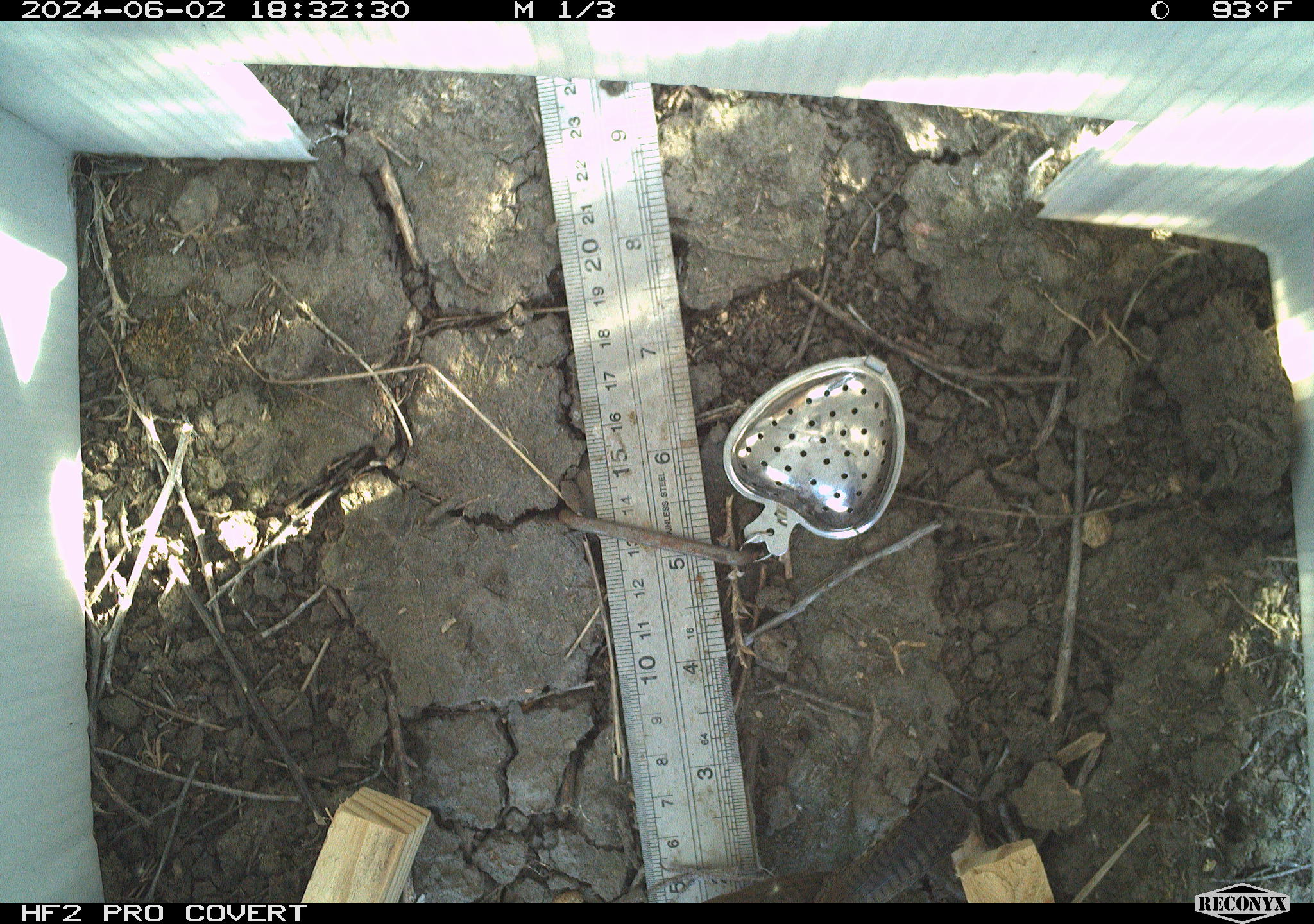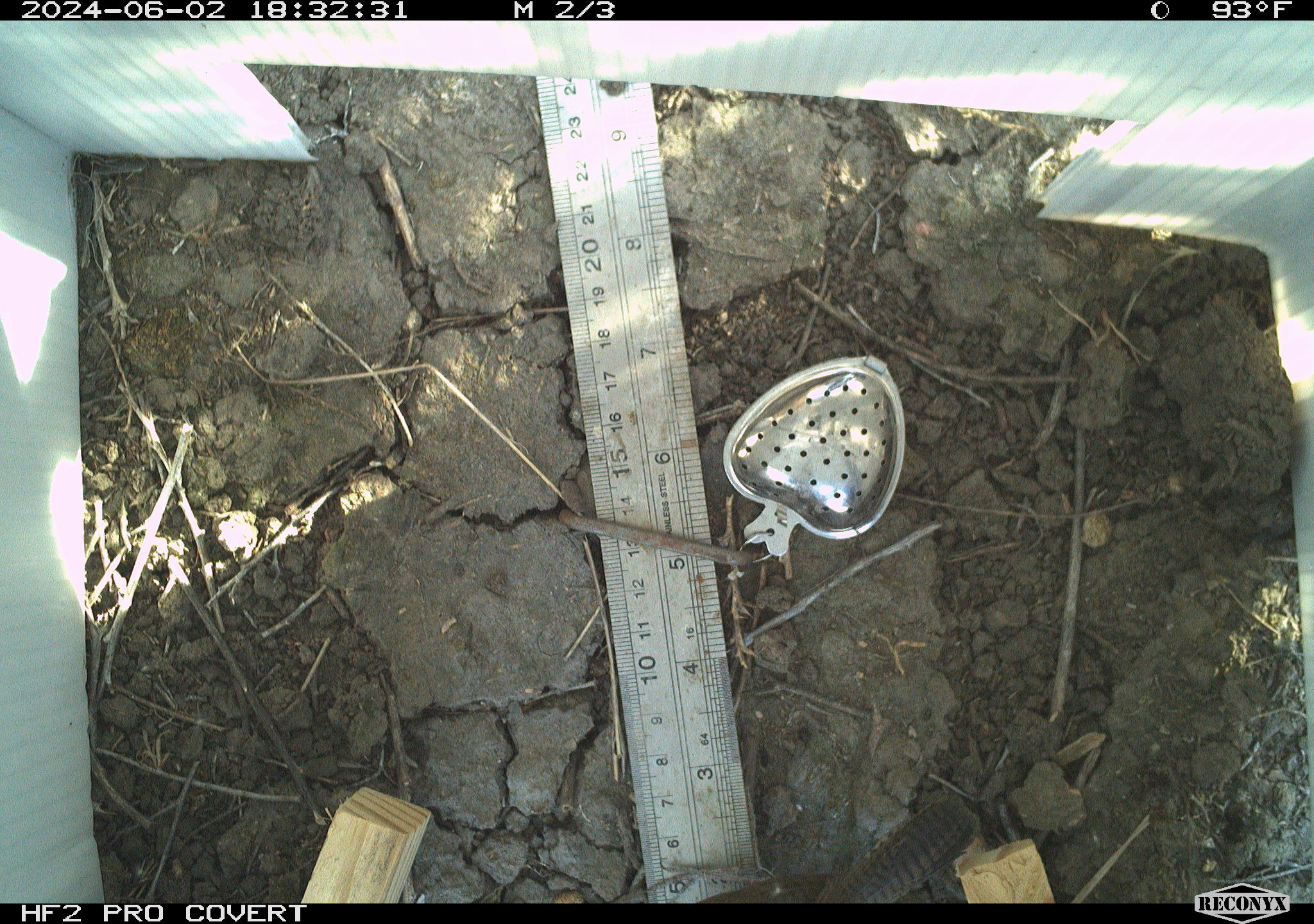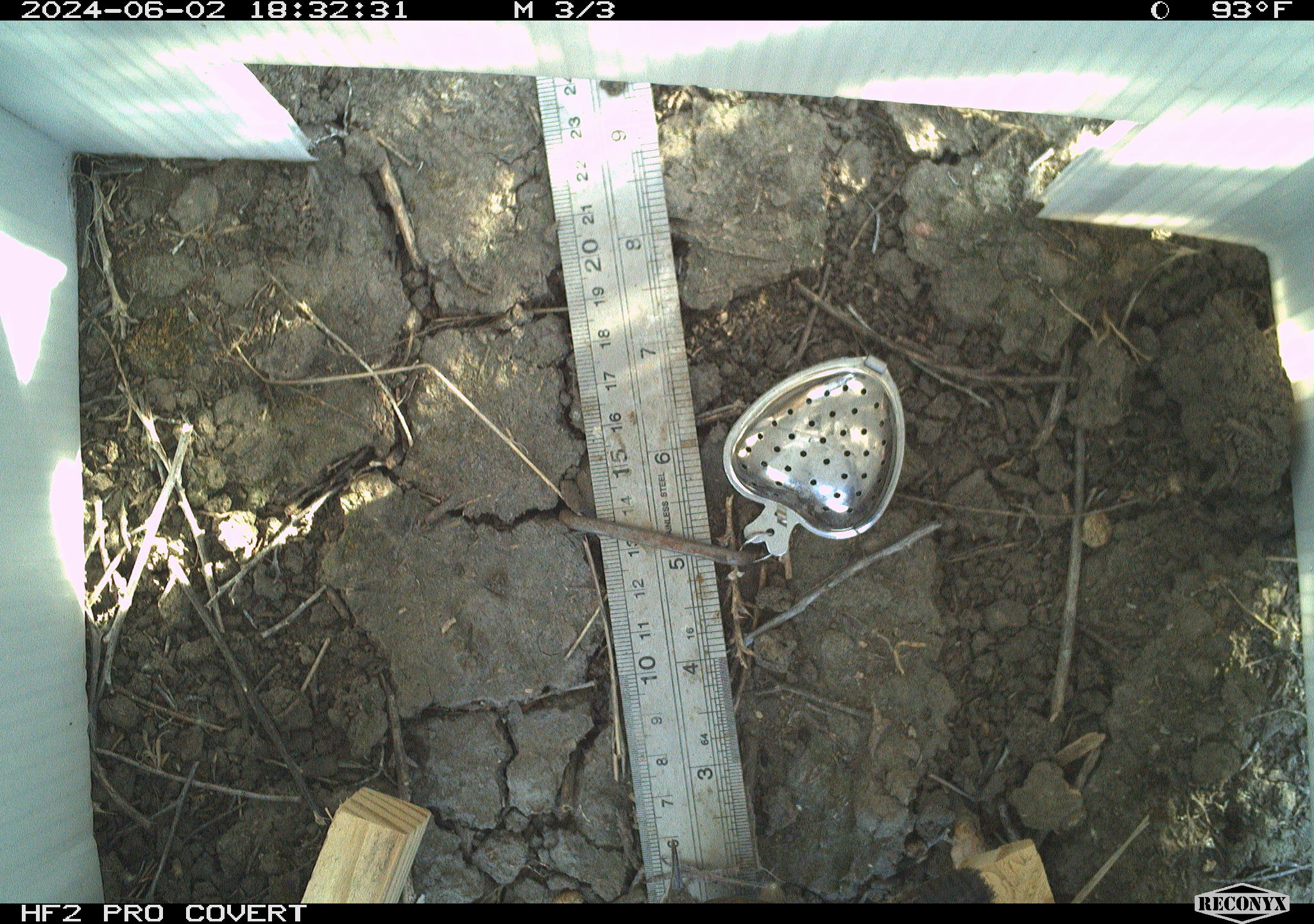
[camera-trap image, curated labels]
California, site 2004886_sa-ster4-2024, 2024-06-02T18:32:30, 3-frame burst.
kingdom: Animalia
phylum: Chordata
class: Aves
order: Passeriformes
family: Troglodytidae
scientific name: Troglodytidae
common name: wren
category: troglodytidae family